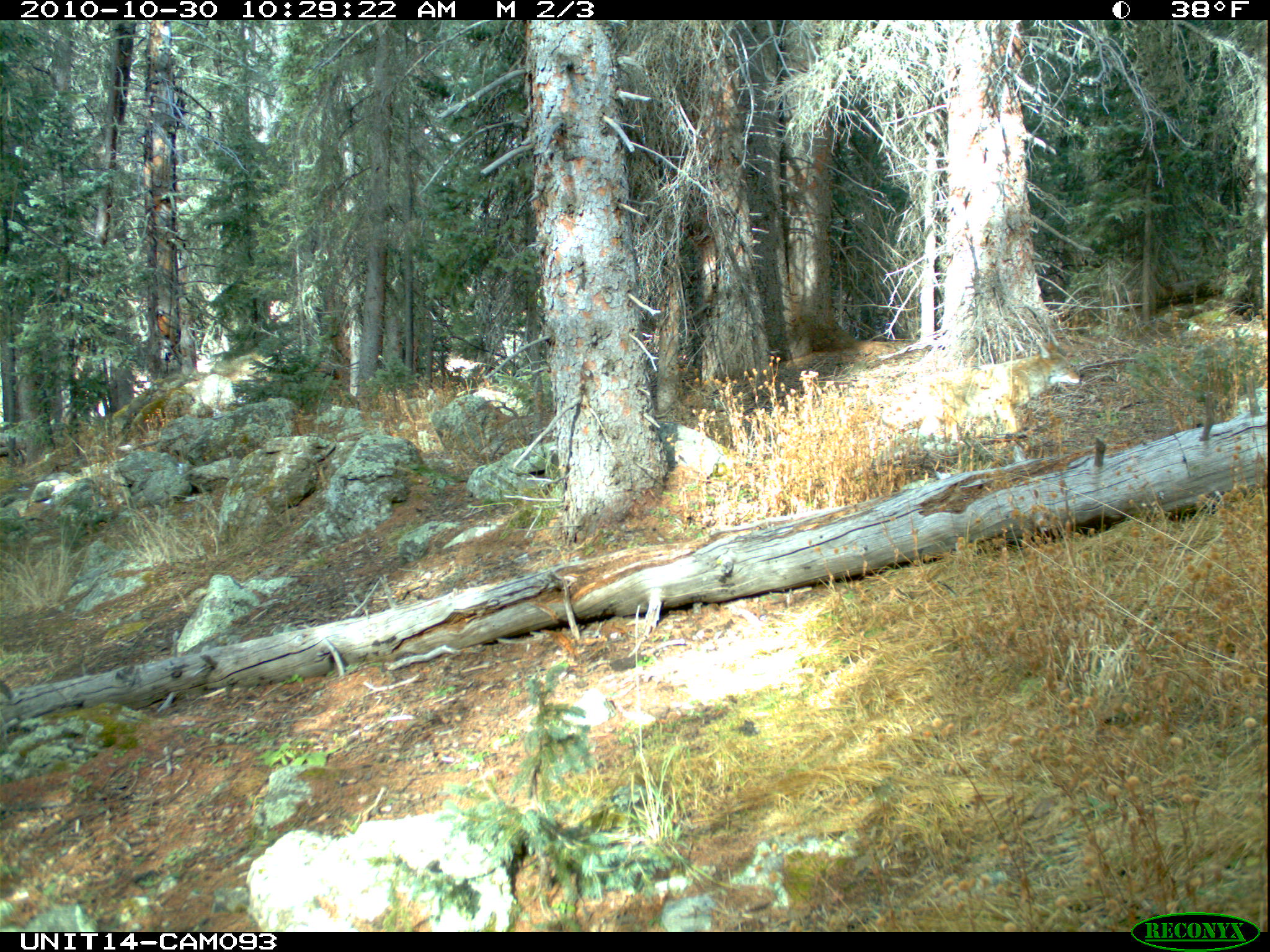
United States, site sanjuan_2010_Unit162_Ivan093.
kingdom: Animalia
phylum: Chordata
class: Mammalia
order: Carnivora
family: Canidae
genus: Canis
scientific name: Canis latrans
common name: coyote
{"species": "Canis latrans (coyote)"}